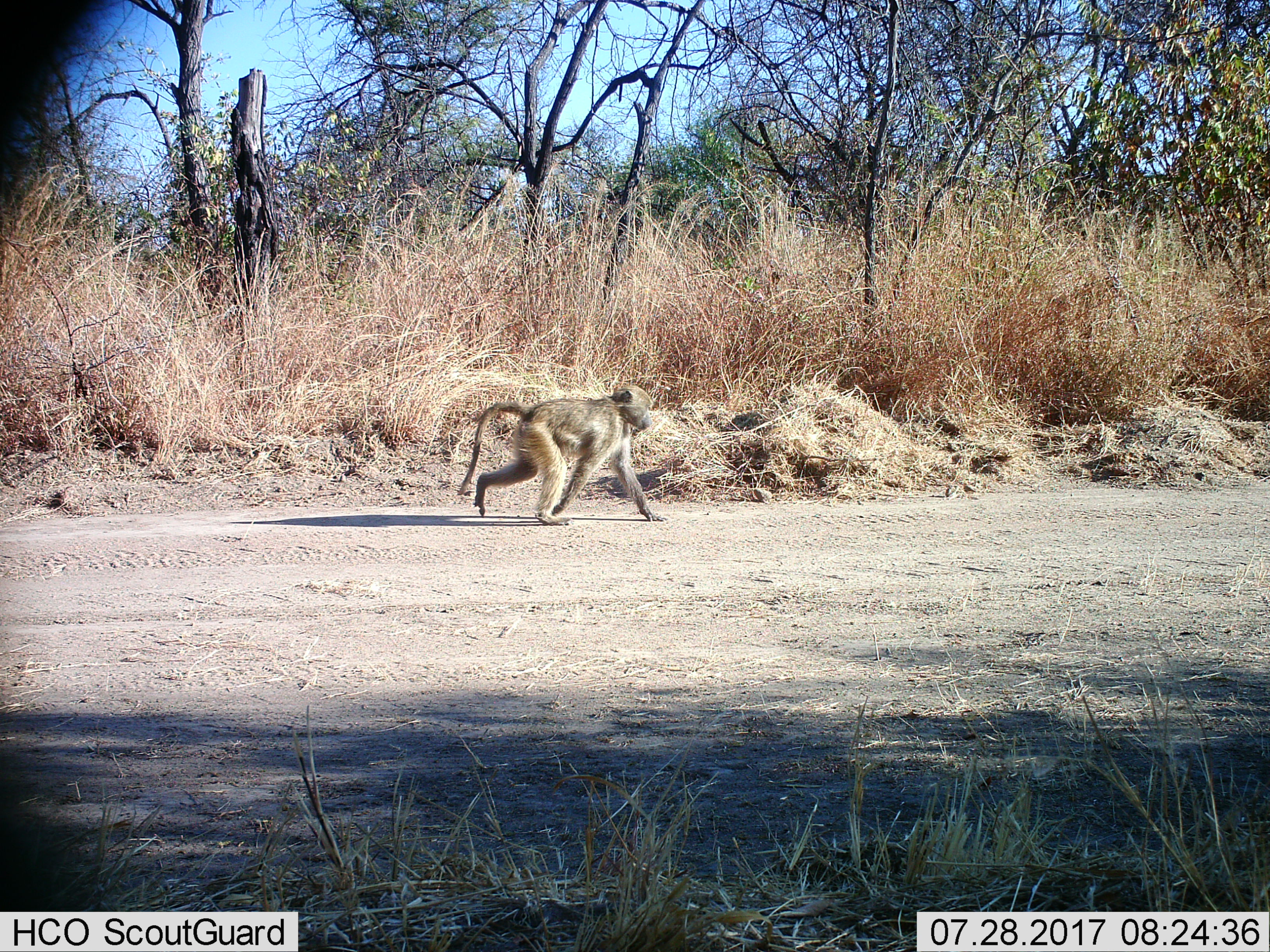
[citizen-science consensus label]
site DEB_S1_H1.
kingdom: Animalia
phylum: Chordata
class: Mammalia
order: Primates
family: Cercopithecidae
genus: Papio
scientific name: Papio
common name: baboon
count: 1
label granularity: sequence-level